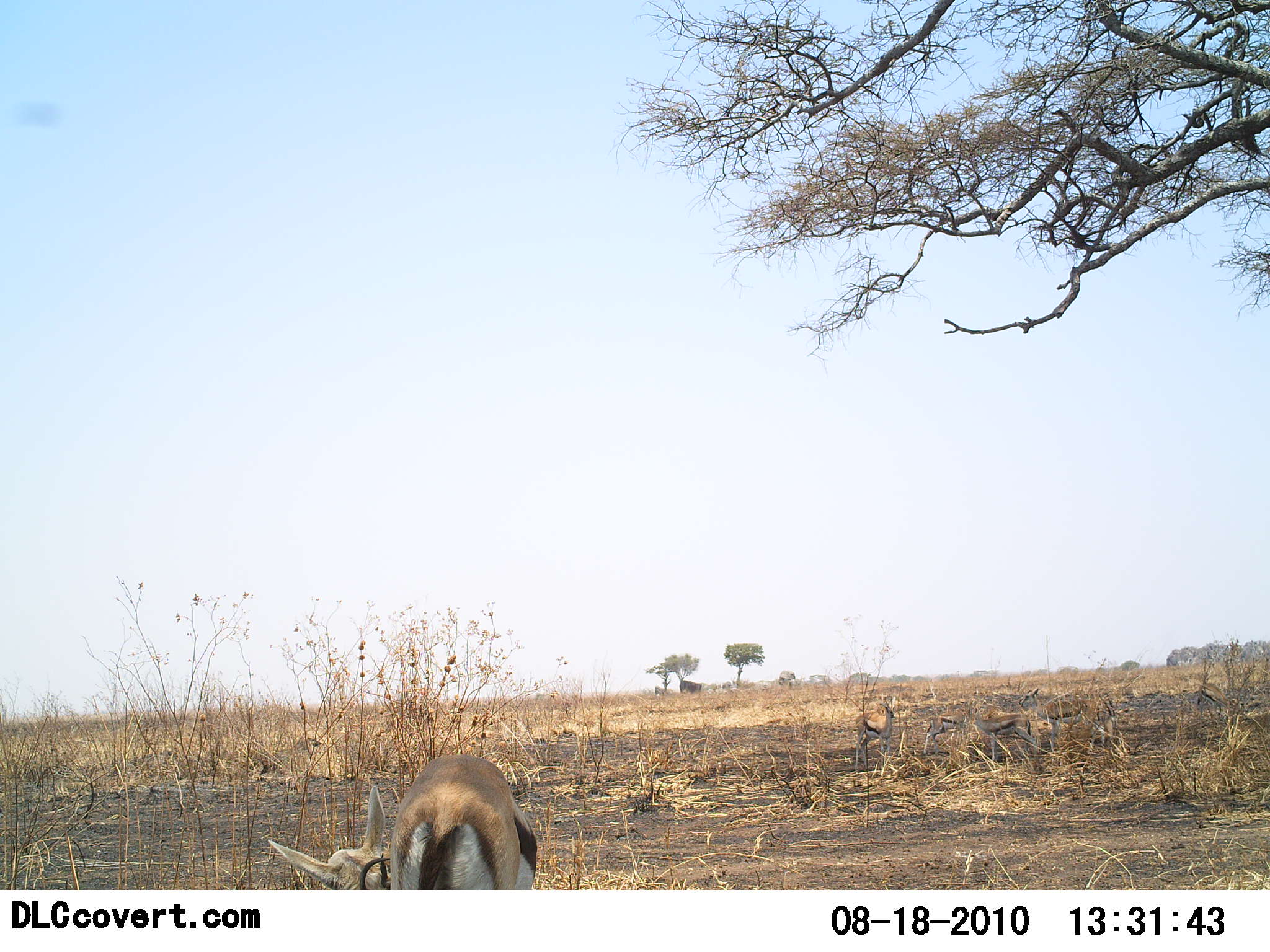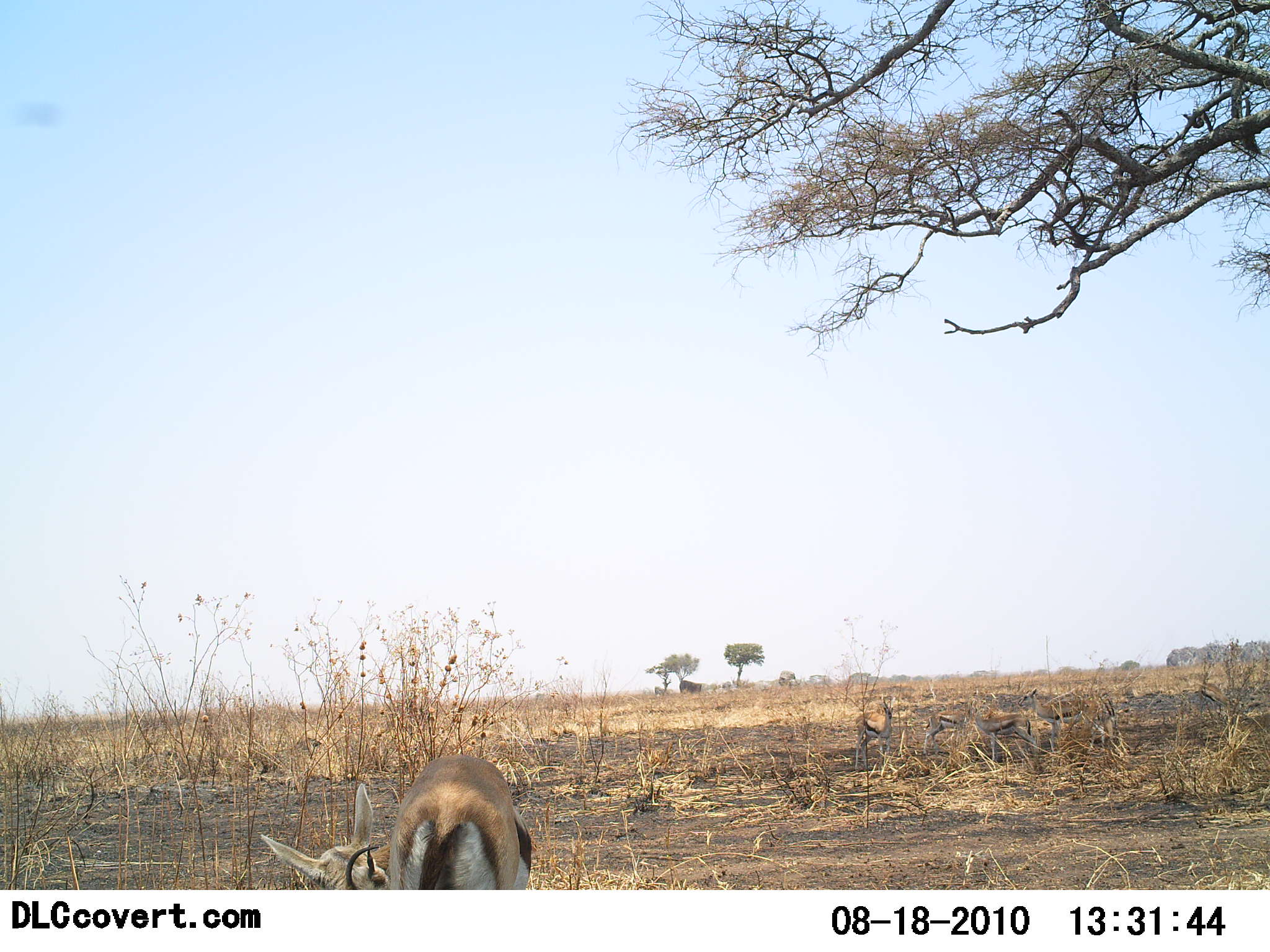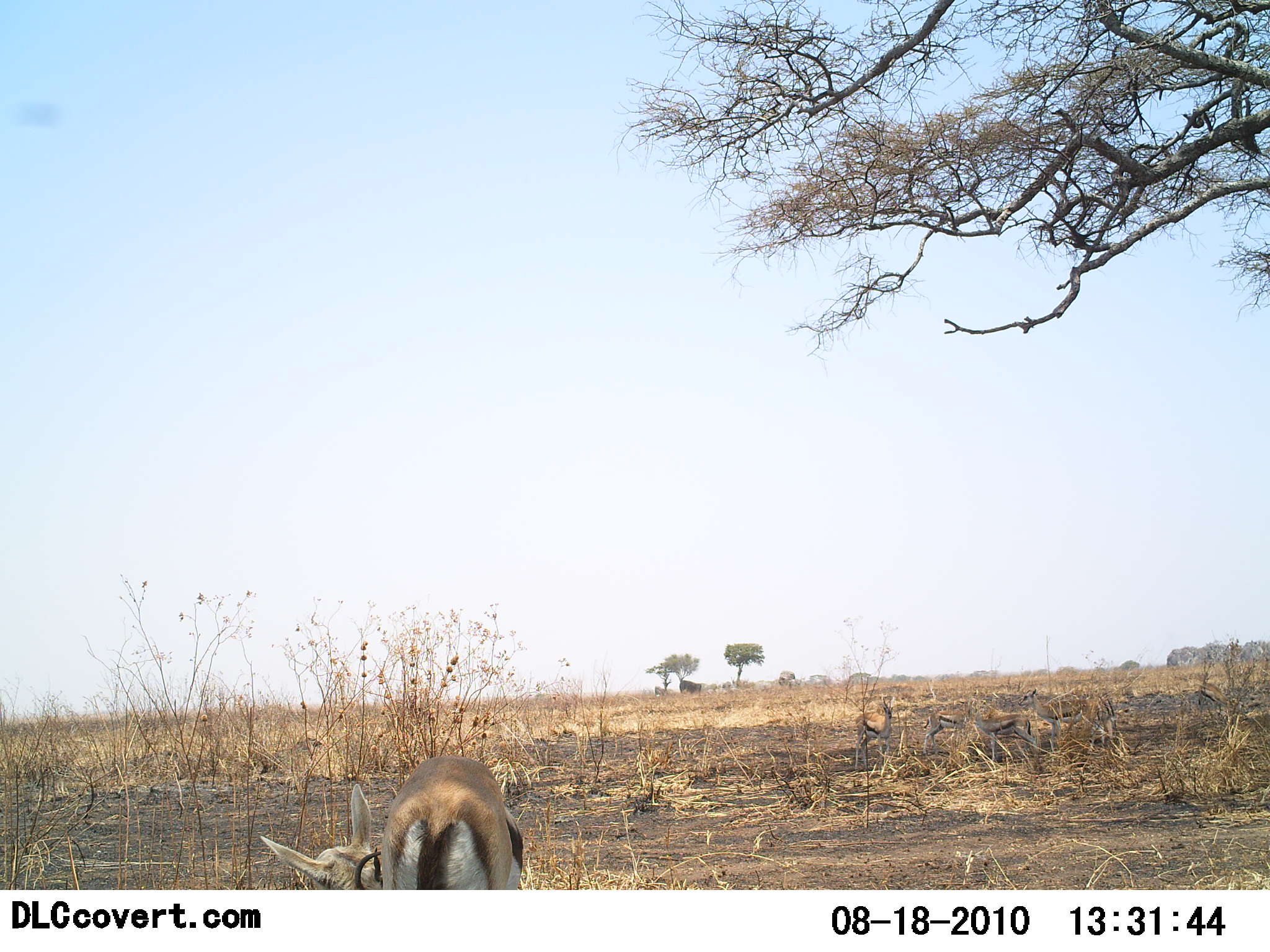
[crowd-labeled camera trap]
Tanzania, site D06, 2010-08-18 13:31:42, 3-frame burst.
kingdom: Animalia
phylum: Chordata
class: Mammalia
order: Artiodactyla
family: Bovidae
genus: Eudorcas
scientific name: Eudorcas thomsonii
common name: thomson's gazelle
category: gazellethomsons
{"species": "gazellethomsons (thomson's gazelle) (Eudorcas thomsonii)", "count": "1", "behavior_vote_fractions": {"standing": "74%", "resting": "16%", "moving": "11%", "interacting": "5%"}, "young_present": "0%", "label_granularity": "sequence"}